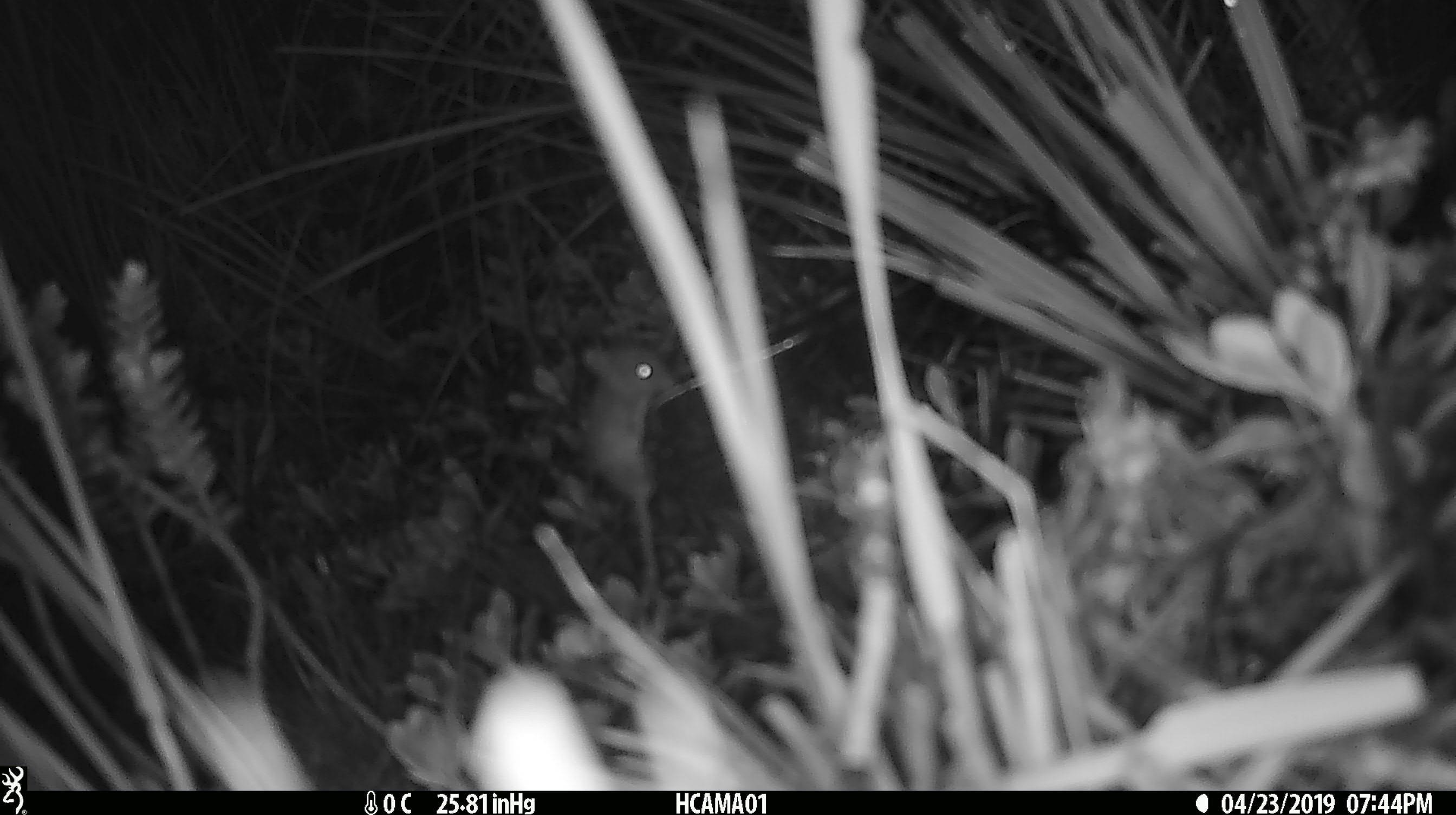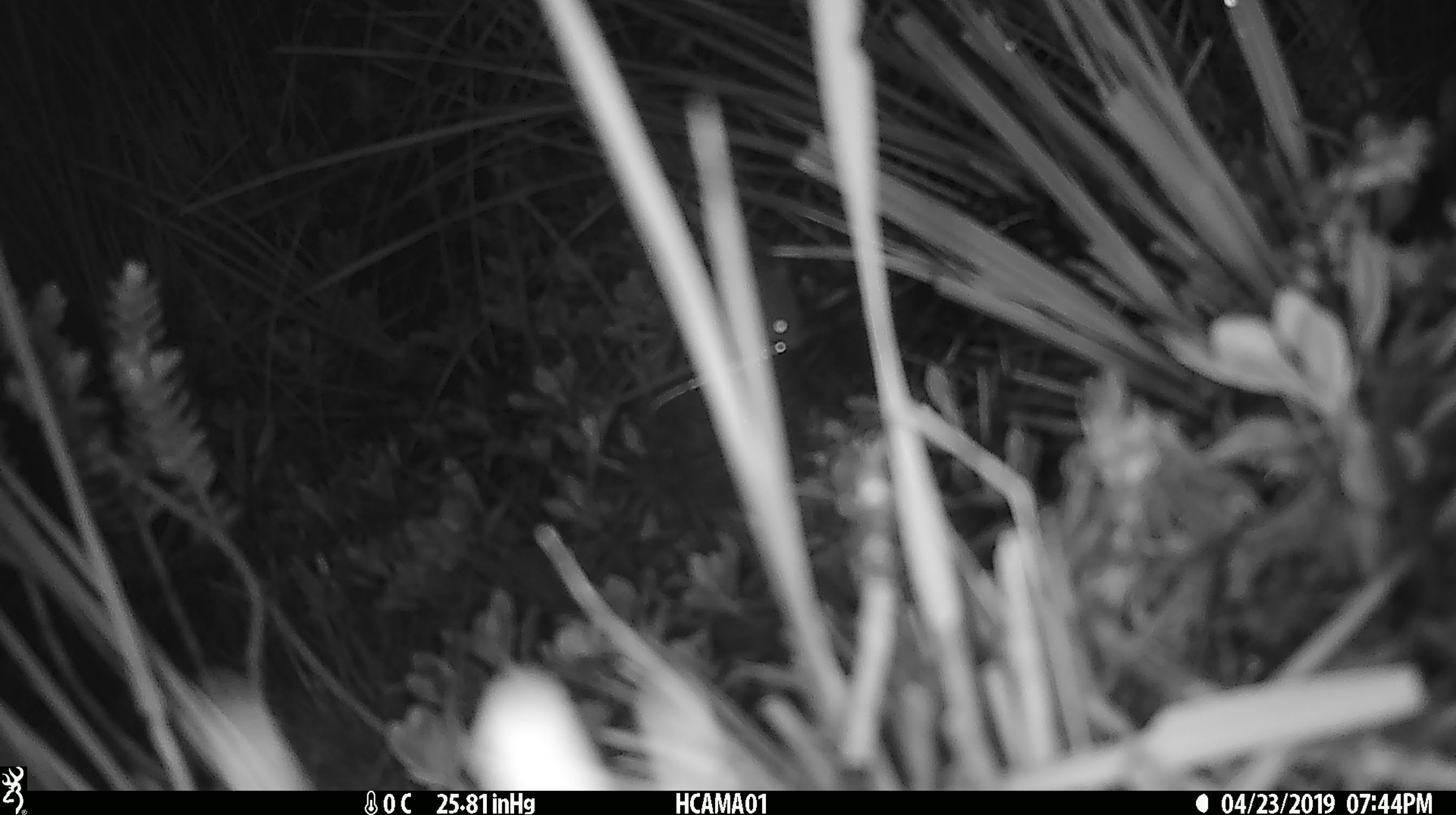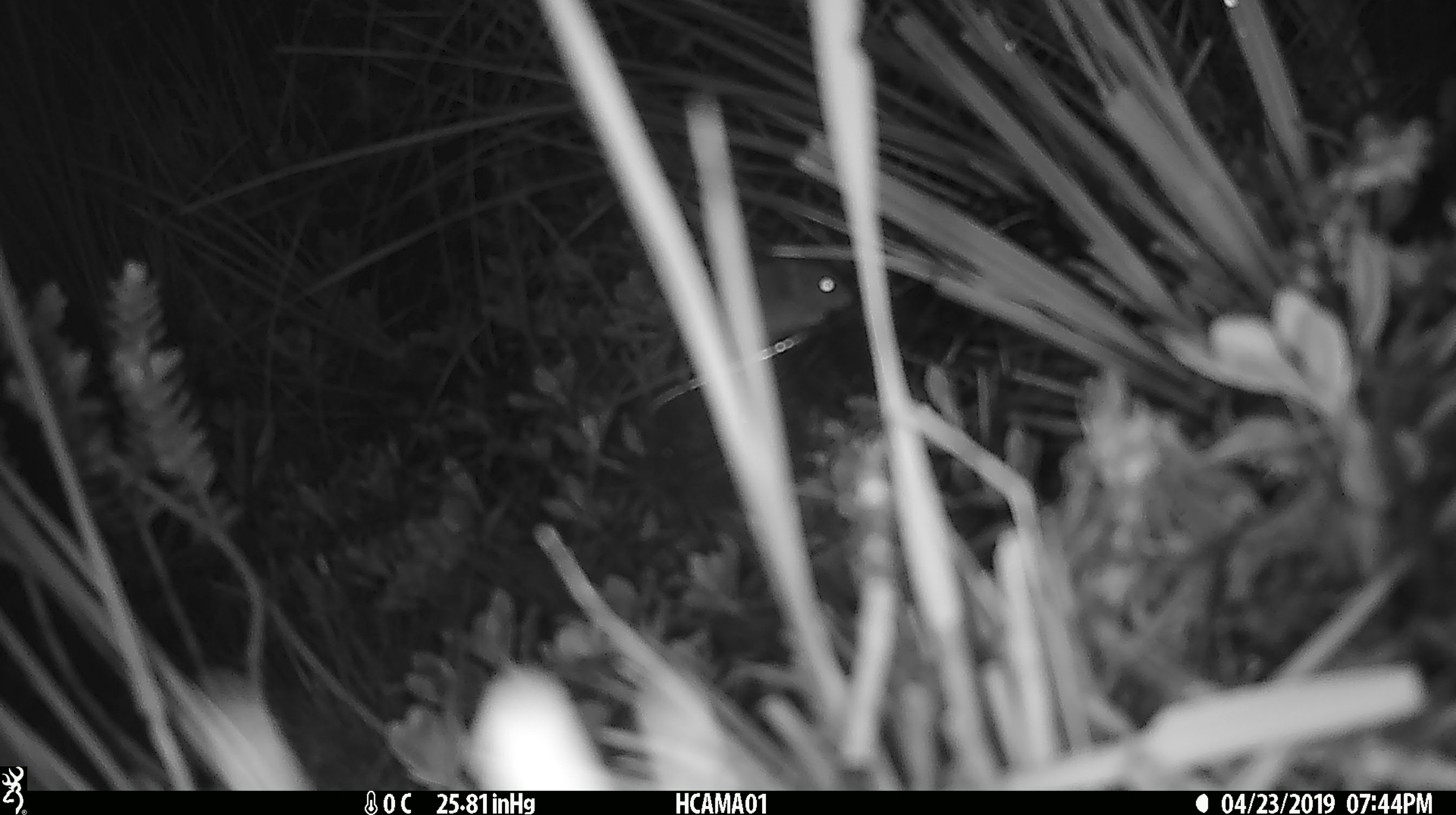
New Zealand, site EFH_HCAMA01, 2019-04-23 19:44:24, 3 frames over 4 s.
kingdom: Animalia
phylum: Chordata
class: Mammalia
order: Rodentia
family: Muridae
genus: Mus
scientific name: Mus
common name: mouse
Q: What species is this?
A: Mouse (Mus).